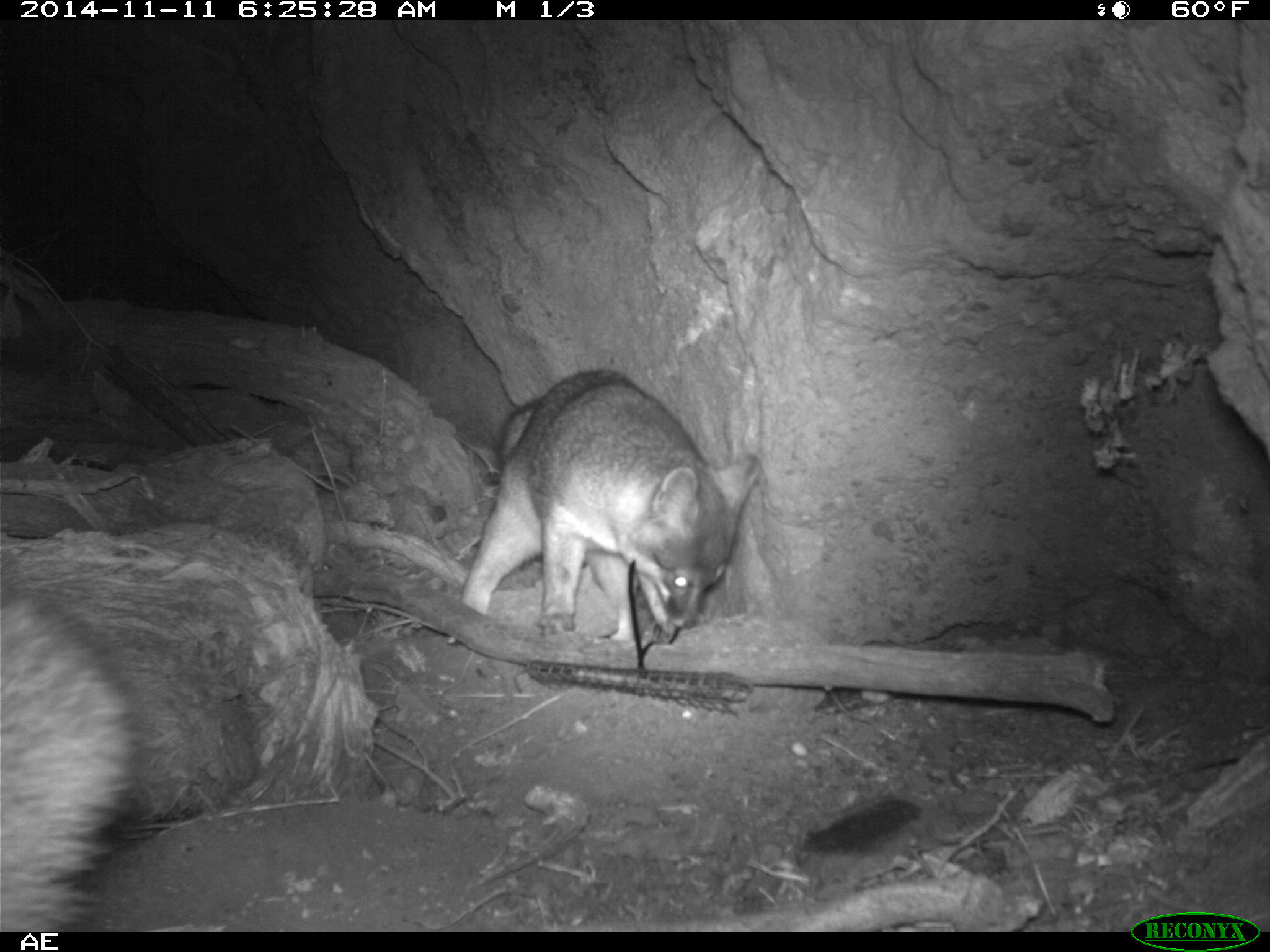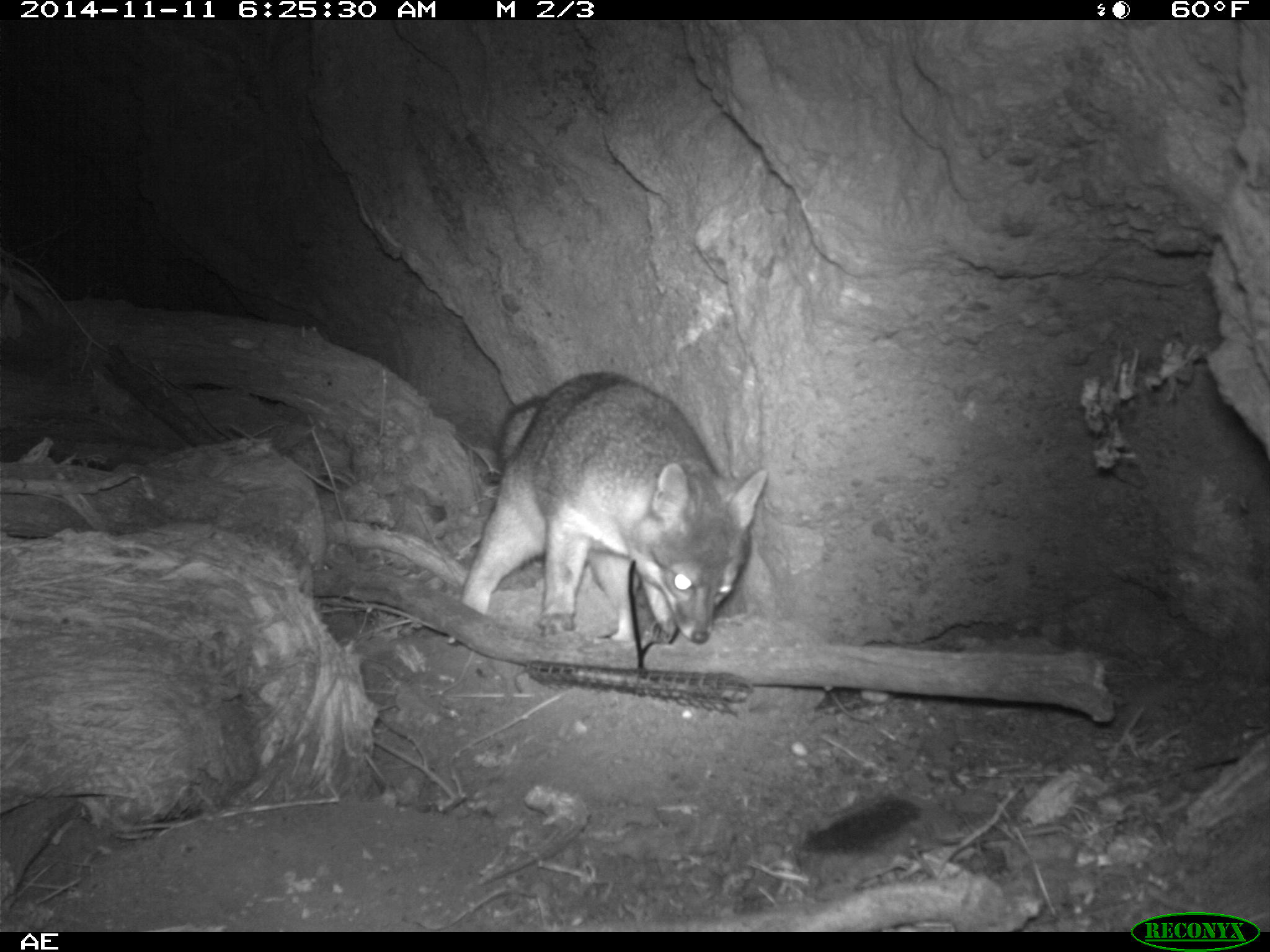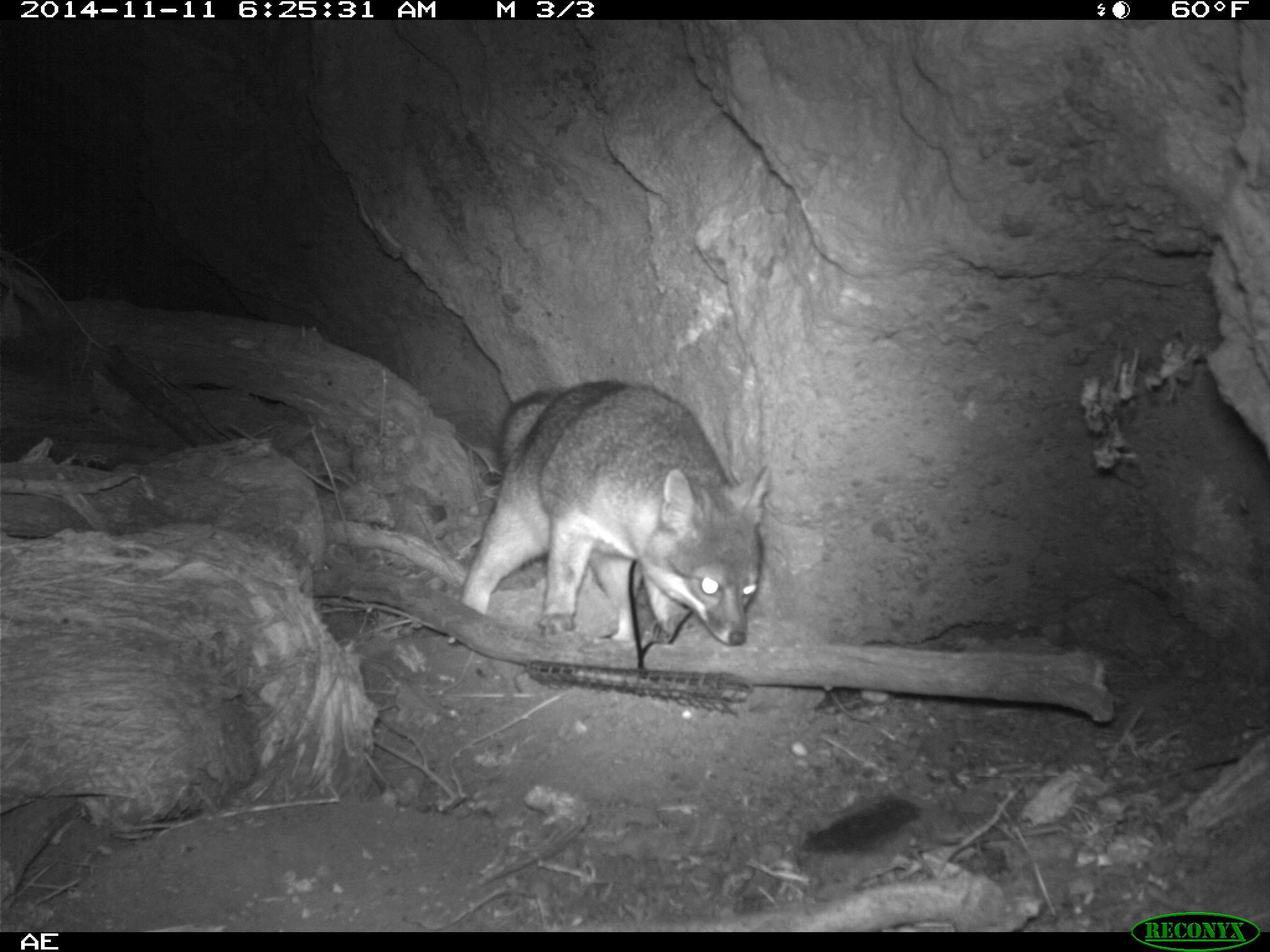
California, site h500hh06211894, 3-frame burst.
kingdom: Animalia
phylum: Chordata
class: Mammalia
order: Carnivora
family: Canidae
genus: Urocyon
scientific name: Urocyon littoralis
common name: island fox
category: fox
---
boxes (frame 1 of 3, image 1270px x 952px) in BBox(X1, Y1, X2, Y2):
fox: BBox(460, 368, 762, 636); BBox(0, 580, 147, 933)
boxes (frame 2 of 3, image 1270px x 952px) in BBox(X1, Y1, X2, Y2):
fox: BBox(446, 372, 767, 646)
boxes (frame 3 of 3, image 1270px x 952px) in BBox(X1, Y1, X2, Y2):
fox: BBox(458, 379, 771, 645)